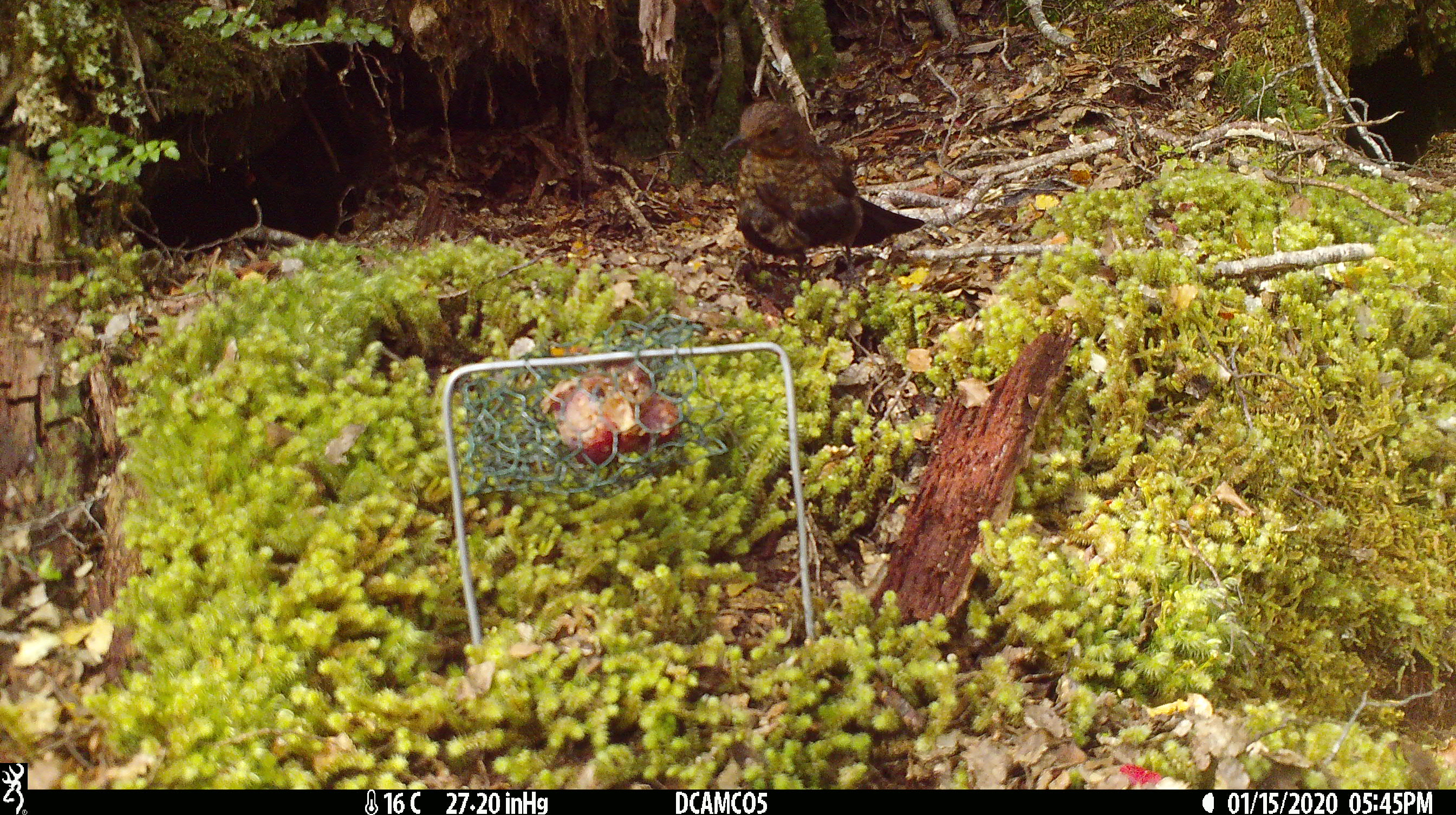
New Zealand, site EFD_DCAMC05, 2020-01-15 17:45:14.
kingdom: Animalia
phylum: Chordata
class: Aves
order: Passeriformes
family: Turdidae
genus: Turdus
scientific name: Turdus merula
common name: eurasian blackbird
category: blackbird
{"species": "blackbird (eurasian blackbird) (Turdus merula)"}